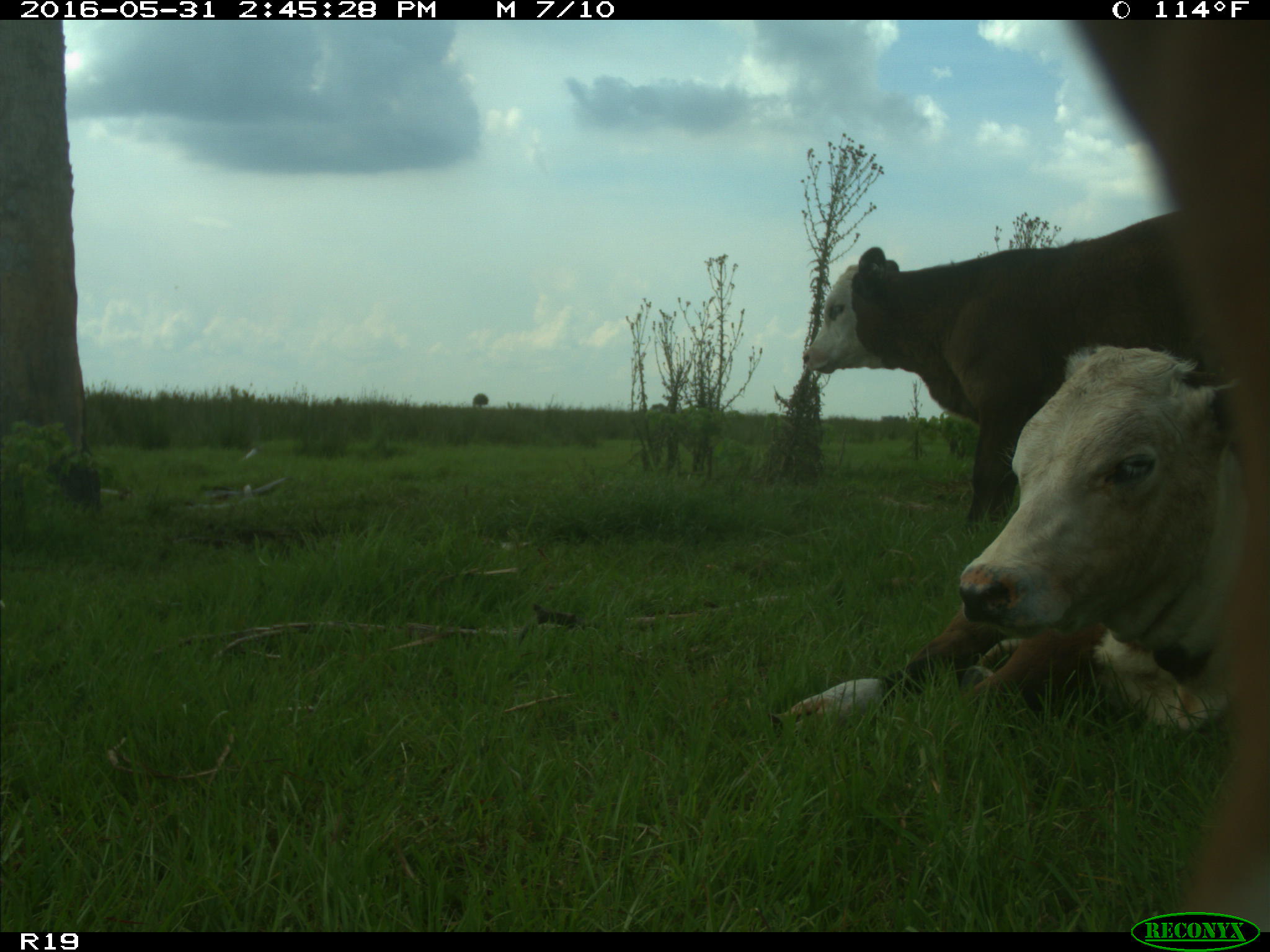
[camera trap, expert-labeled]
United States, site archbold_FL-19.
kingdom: Animalia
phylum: Chordata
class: Mammalia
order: Artiodactyla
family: Bovidae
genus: Bos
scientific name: Bos taurus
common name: domestic cow